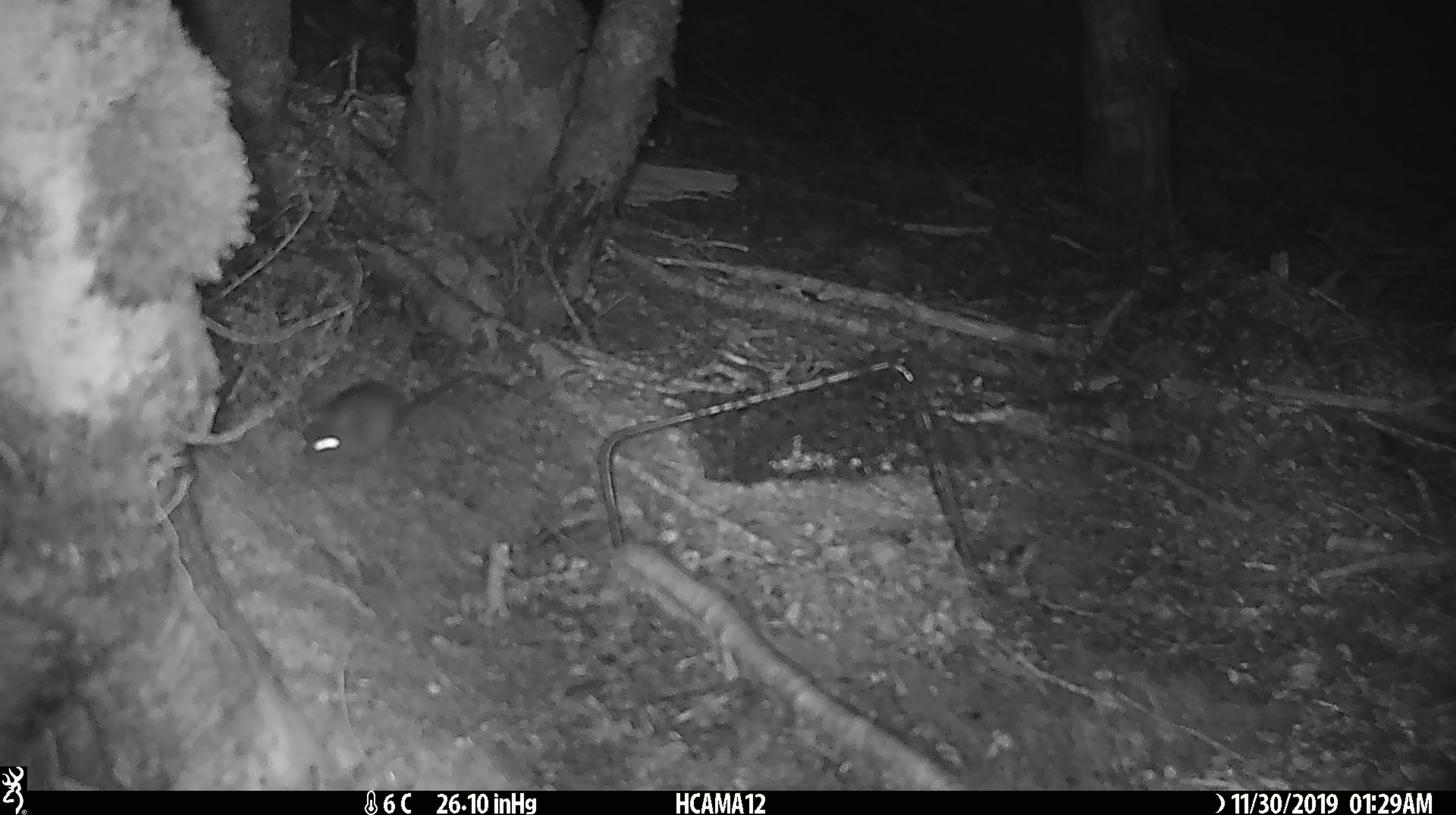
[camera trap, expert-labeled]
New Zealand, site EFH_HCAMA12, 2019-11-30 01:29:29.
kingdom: Animalia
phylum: Chordata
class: Mammalia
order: Rodentia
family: Muridae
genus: Mus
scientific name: Mus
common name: mouse